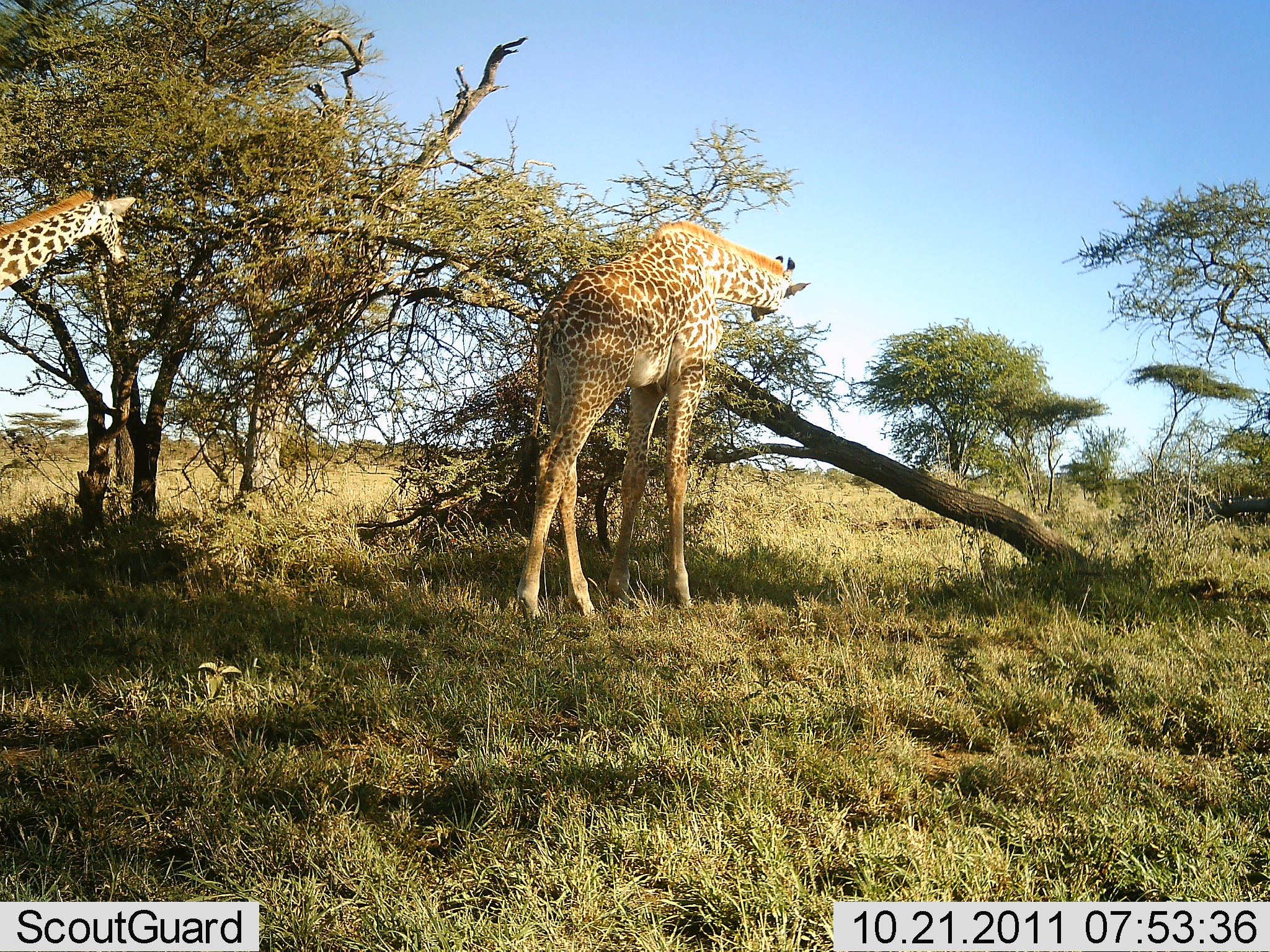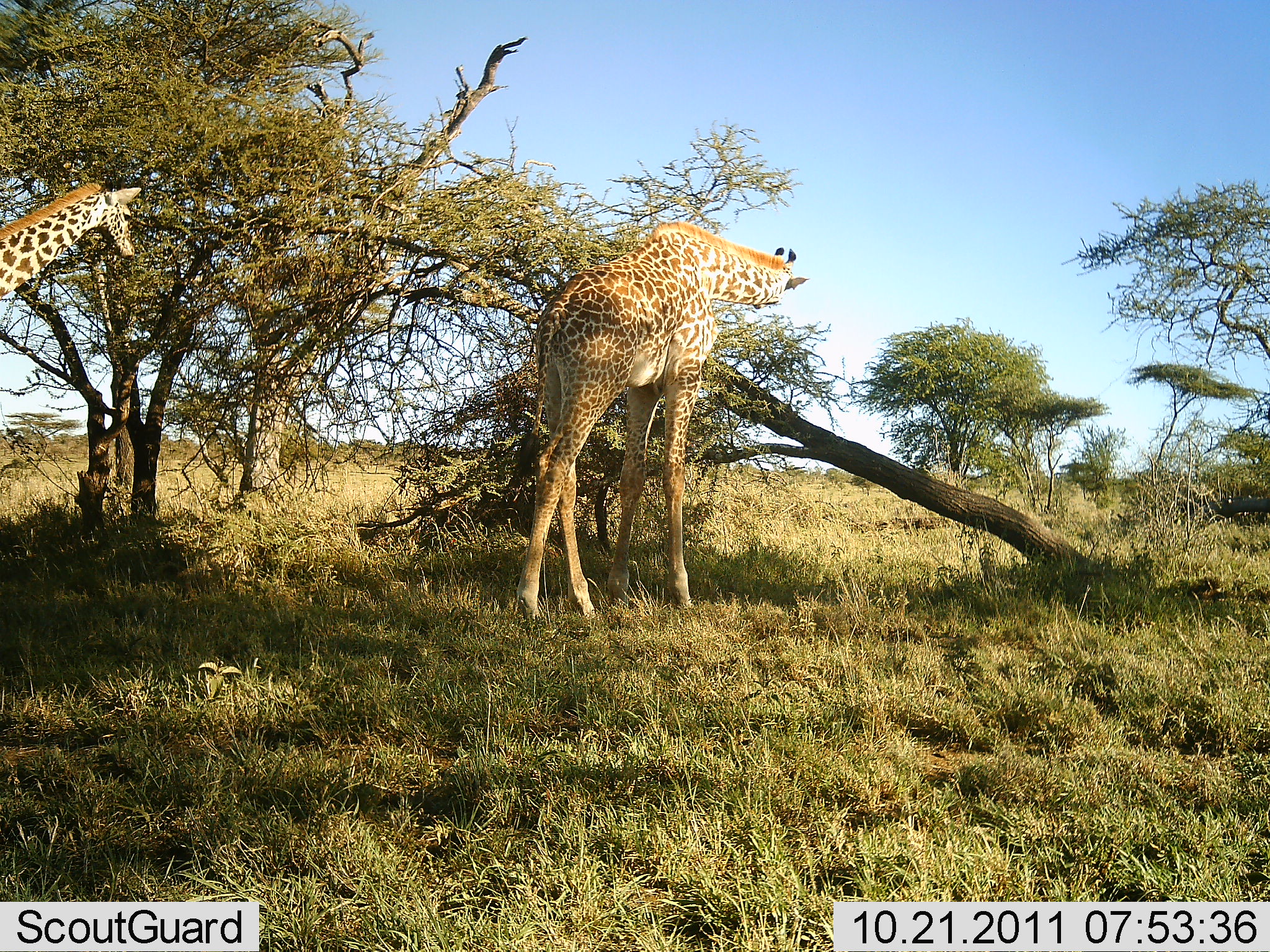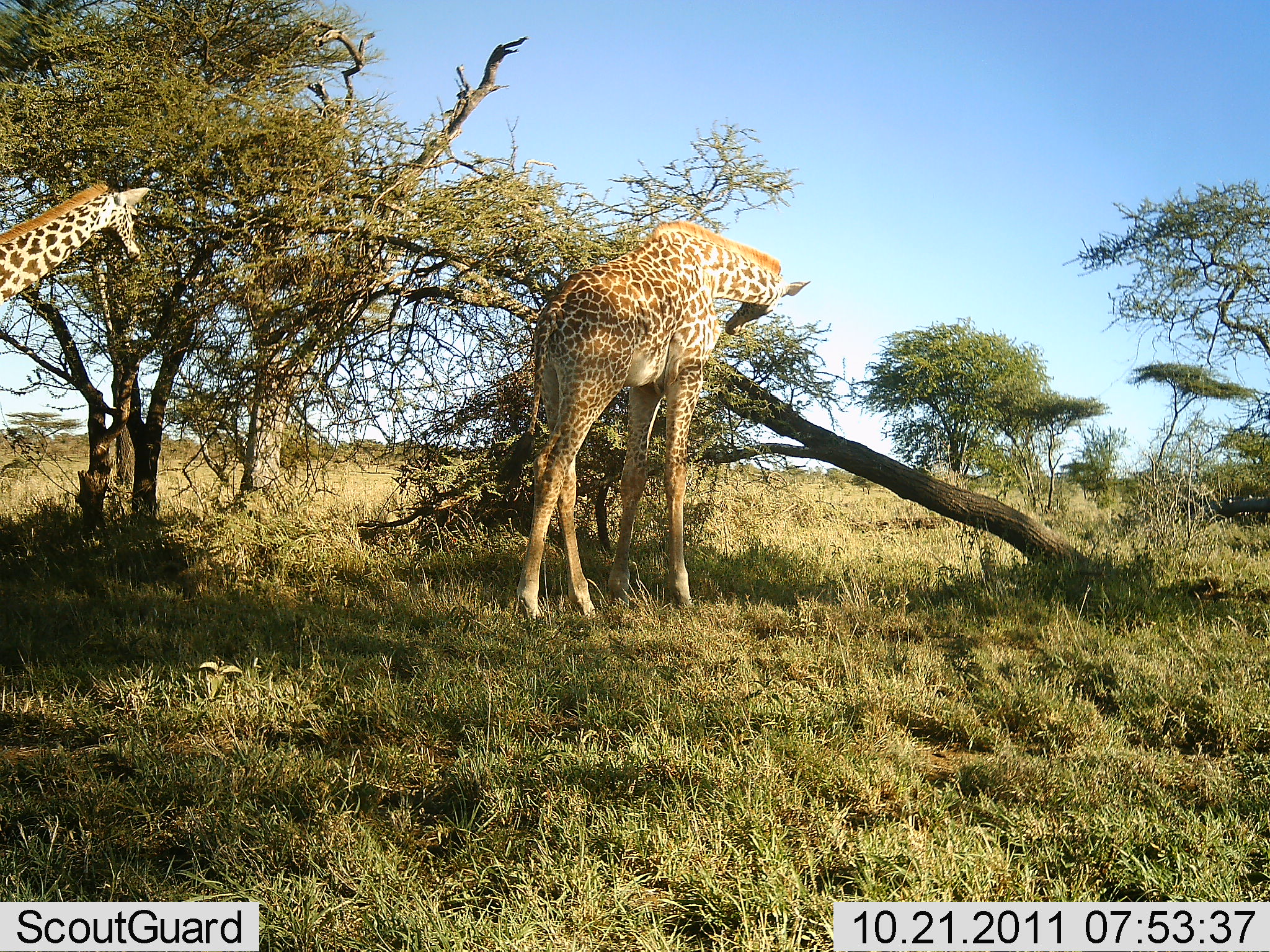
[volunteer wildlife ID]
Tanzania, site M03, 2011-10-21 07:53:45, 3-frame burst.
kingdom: Animalia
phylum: Chordata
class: Mammalia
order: Artiodactyla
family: Giraffidae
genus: Giraffa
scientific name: Giraffa camelopardalis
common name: giraffe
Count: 2.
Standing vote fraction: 26%.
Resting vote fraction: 0%.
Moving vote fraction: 11%.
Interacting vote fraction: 0%.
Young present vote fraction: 0%.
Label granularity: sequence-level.